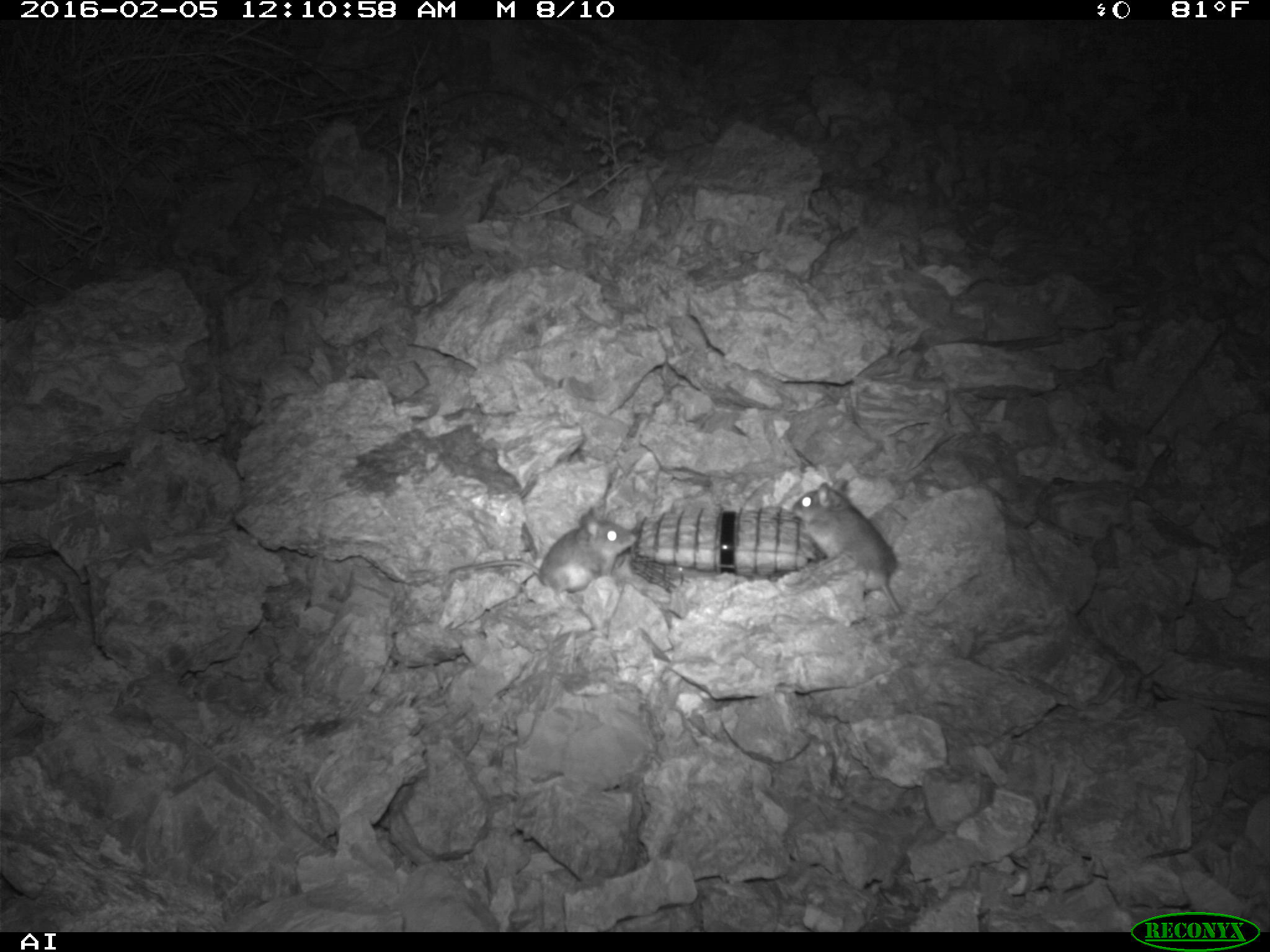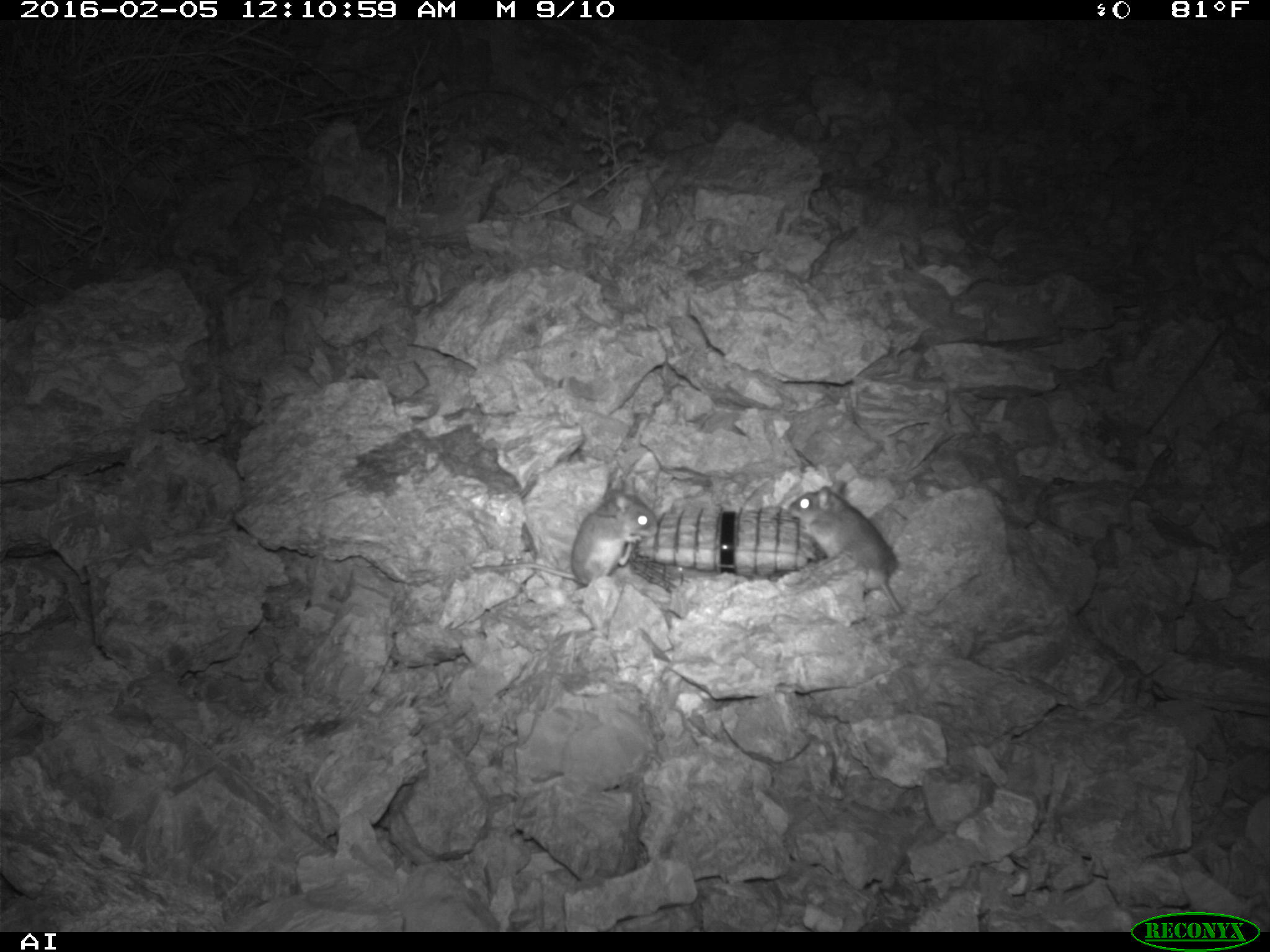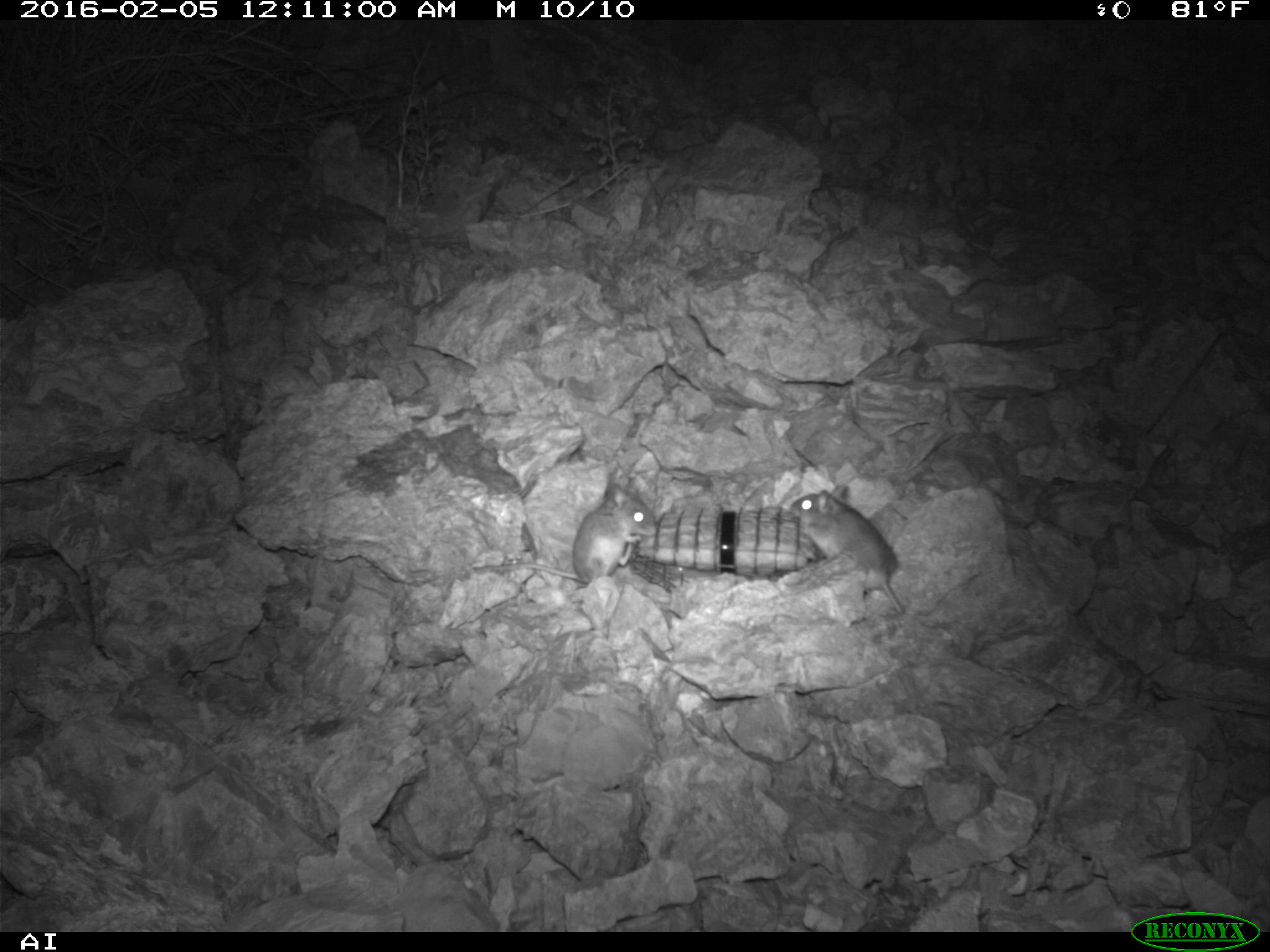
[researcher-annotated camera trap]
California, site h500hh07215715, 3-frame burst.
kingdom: Animalia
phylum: Chordata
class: Mammalia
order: Rodentia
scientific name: Rodentia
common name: rodent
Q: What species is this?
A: Rodent (Rodentia).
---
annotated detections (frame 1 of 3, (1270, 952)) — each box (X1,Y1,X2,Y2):
rodent: (448,506,637,608); (791,478,900,616)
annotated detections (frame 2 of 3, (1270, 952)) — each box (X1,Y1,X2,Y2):
rodent: (472,487,659,586); (786,486,905,617)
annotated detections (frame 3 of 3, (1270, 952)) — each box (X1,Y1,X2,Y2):
rodent: (473,477,656,584); (785,483,919,617)